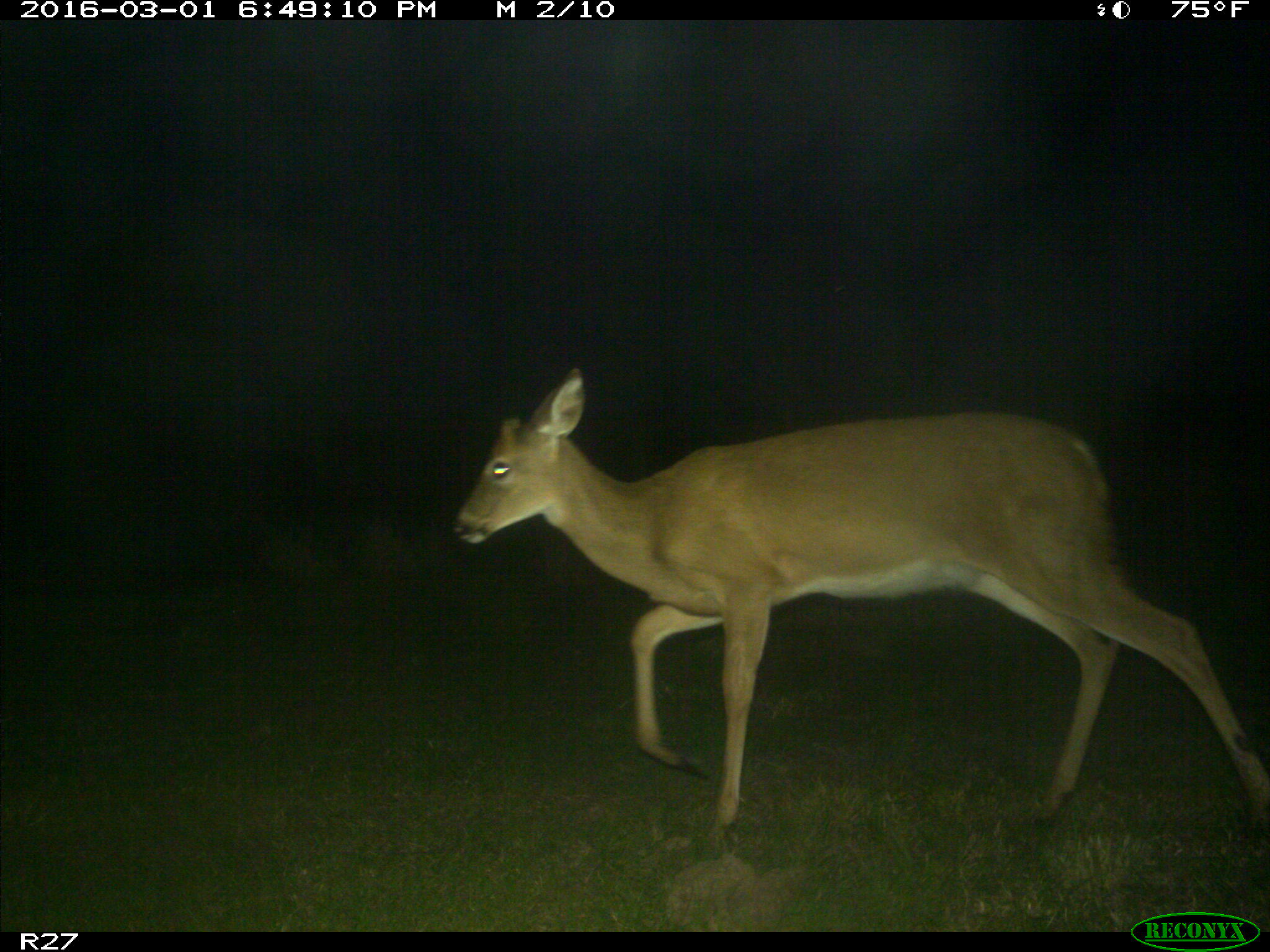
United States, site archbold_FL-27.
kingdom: Animalia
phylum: Chordata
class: Mammalia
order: Artiodactyla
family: Cervidae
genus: Odocoileus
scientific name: Odocoileus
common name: deer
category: unidentified deer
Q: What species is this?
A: Unidentified deer (deer) (Odocoileus).